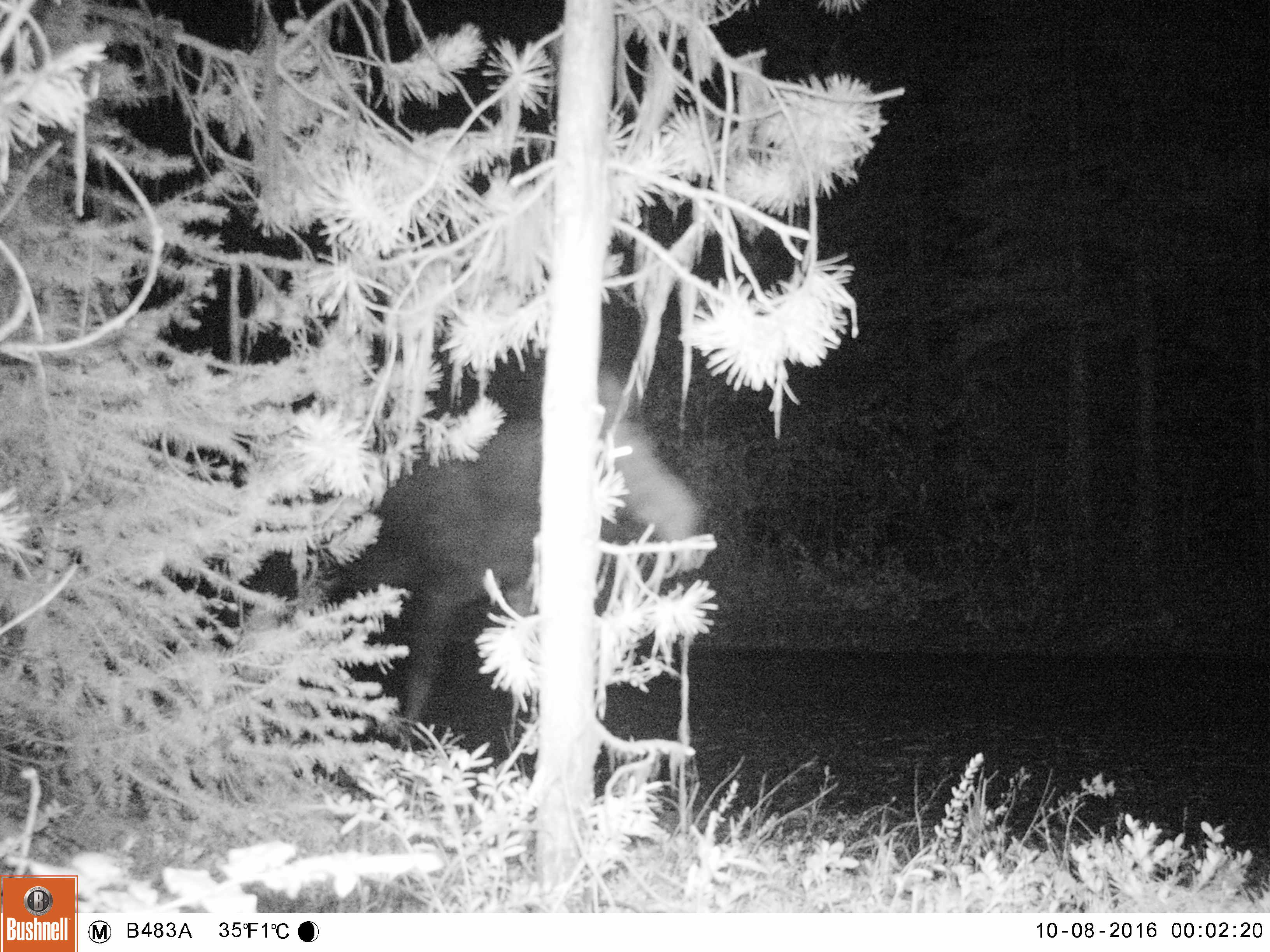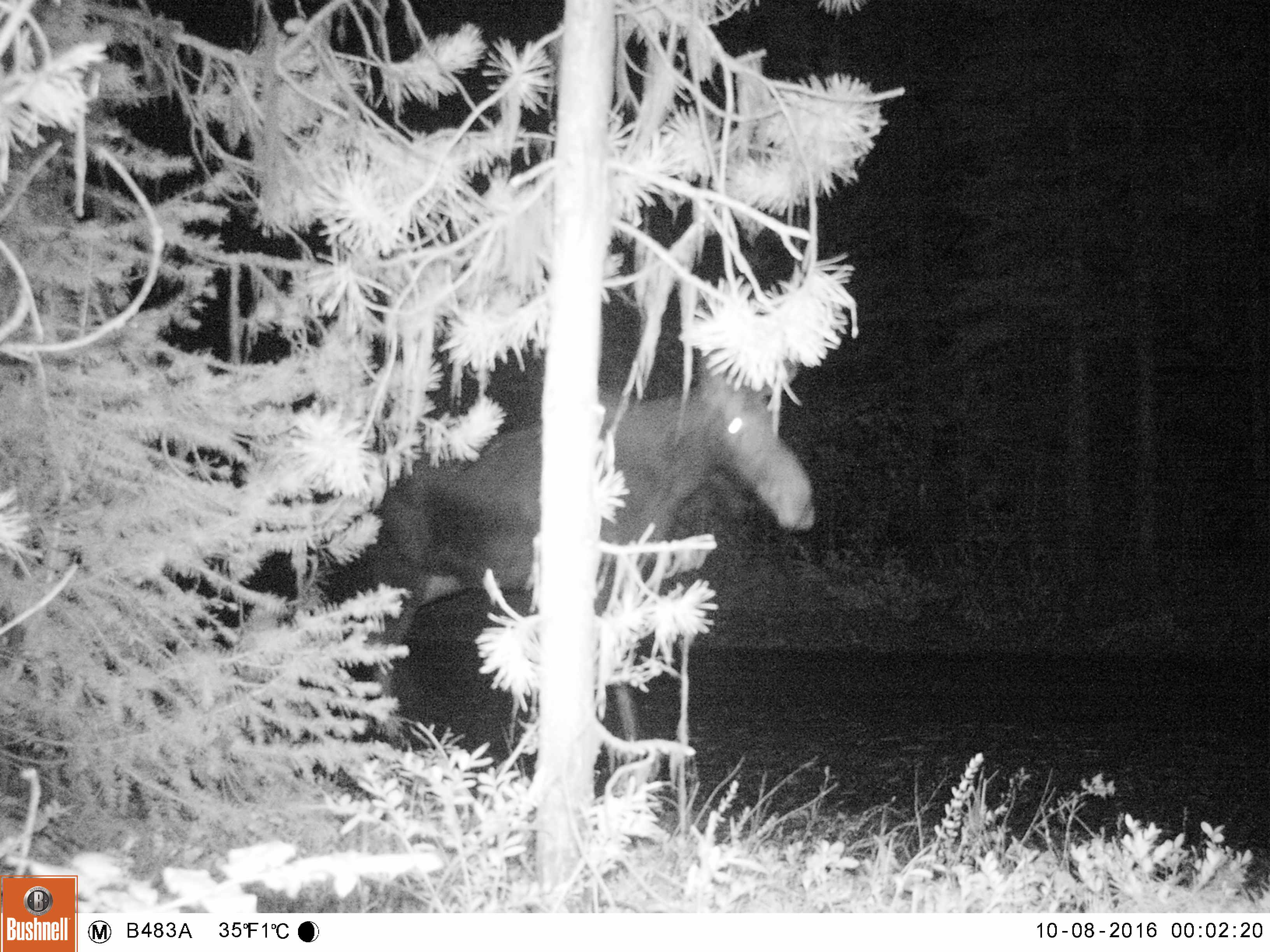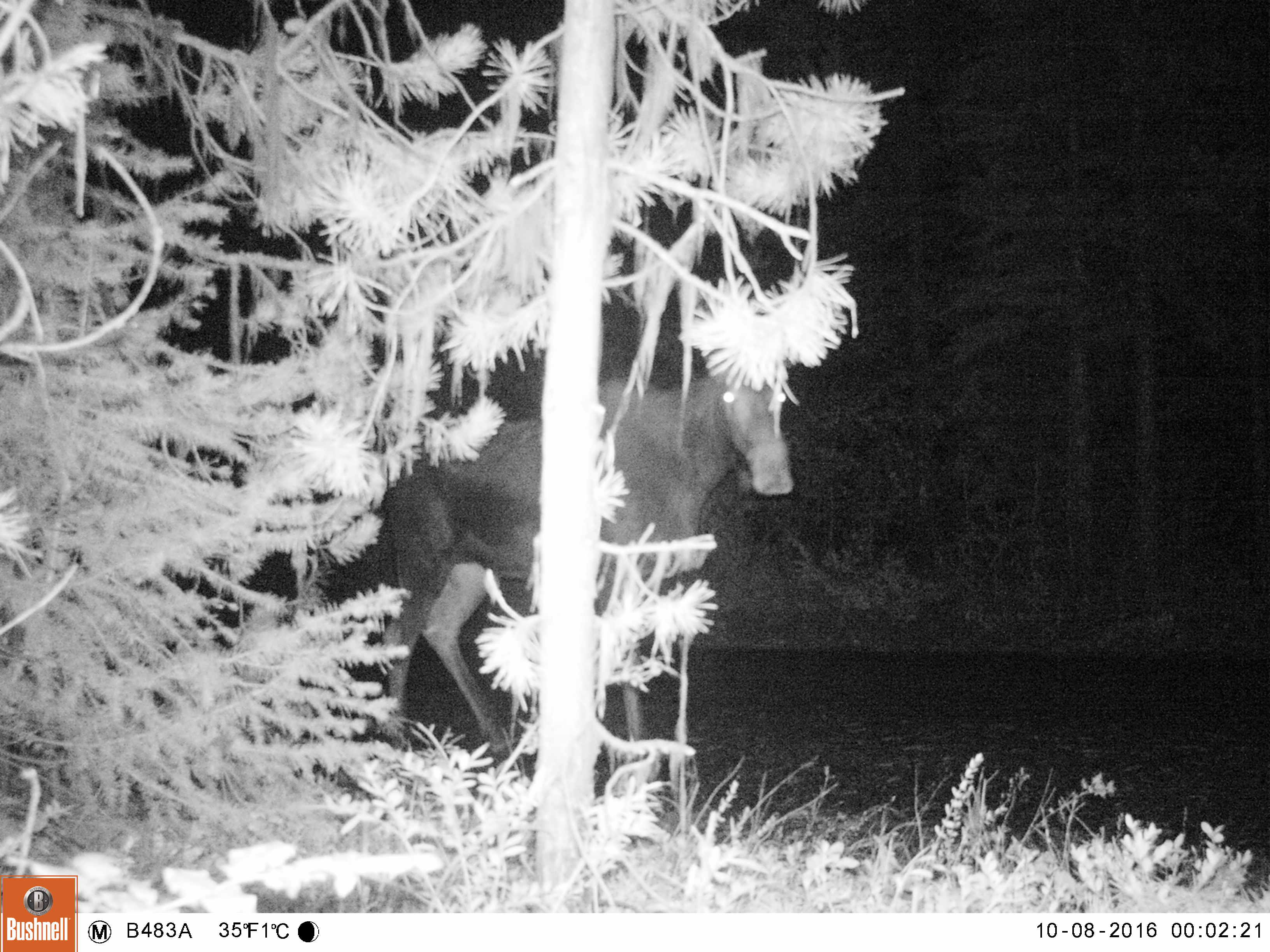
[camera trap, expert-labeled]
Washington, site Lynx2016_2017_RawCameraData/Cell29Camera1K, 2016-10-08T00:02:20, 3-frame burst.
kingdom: Animalia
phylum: Chordata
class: Mammalia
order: Artiodactyla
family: Cervidae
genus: Alces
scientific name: Alces alces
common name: moose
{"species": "Alces alces (moose)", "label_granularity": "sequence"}